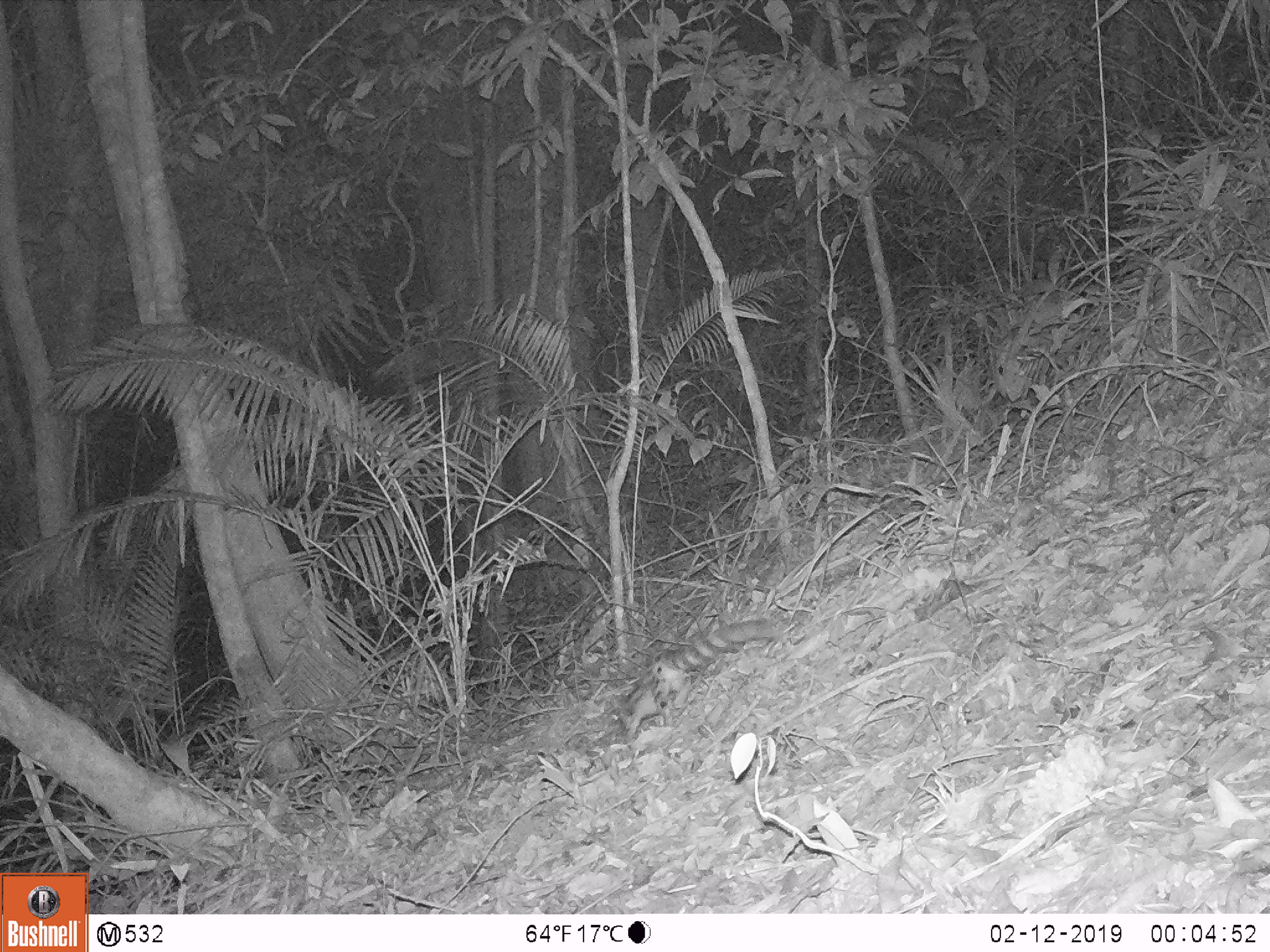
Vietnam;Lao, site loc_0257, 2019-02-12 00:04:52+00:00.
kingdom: Animalia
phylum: Chordata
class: Mammalia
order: Carnivora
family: Prionodontidae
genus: Prionodon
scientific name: Prionodon pardicolor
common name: spotted linsang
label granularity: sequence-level